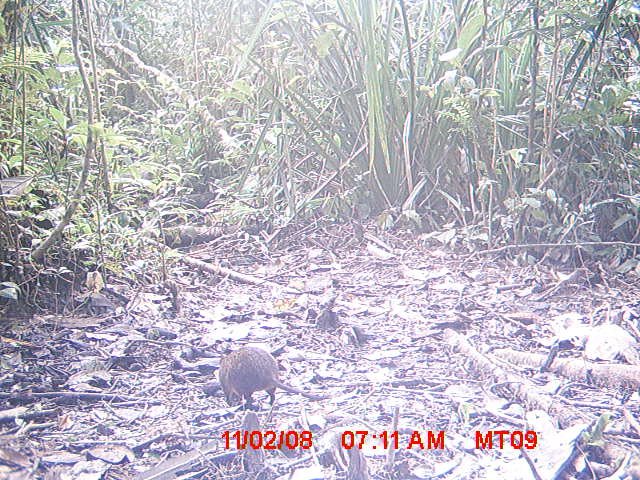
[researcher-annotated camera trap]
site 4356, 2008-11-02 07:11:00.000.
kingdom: Animalia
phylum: Chordata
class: Aves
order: Cuculiformes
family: Cuculidae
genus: Coua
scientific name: Coua serriana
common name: red-breasted coua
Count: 1.